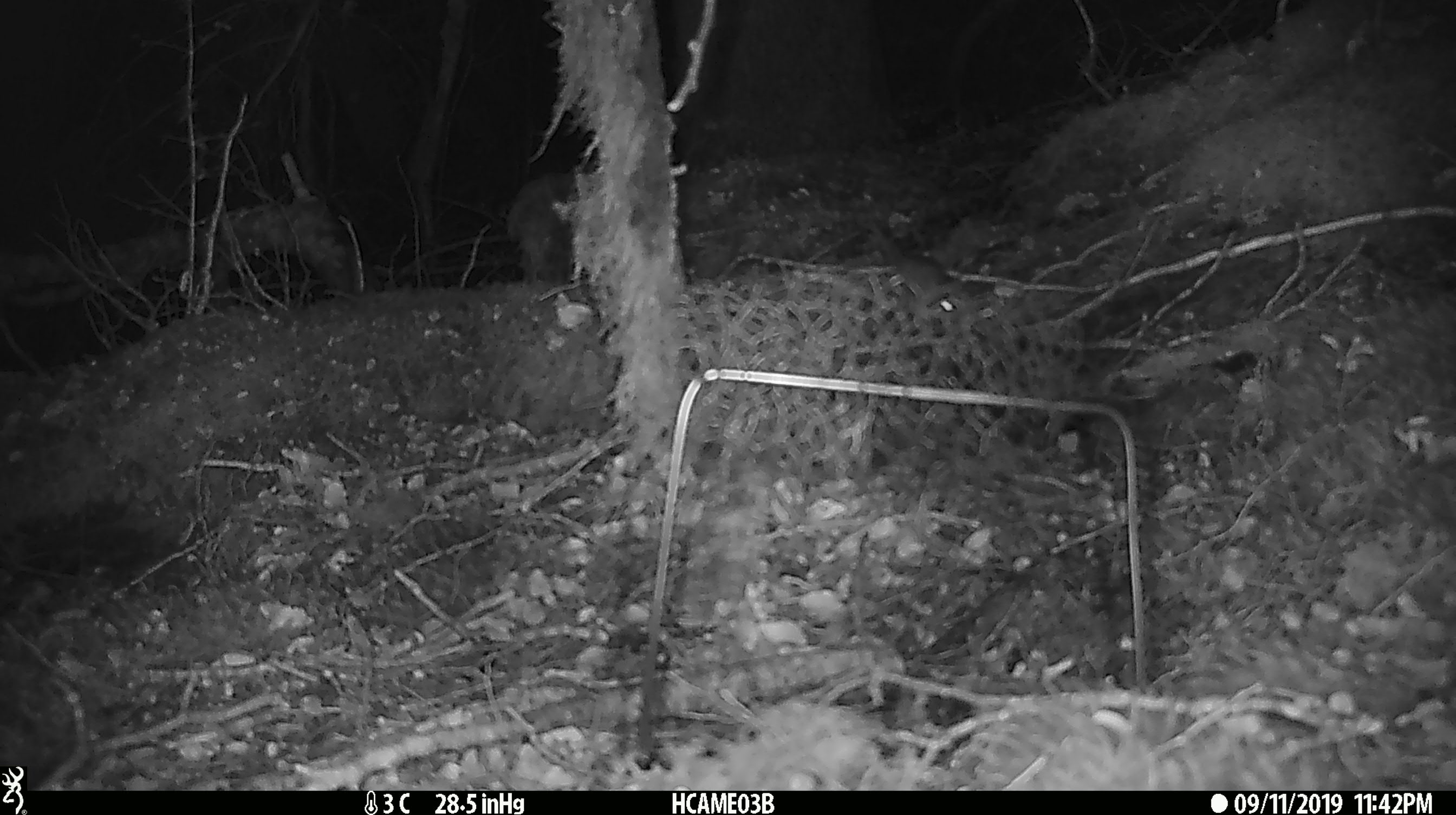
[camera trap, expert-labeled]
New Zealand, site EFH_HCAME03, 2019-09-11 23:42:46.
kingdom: Animalia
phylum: Chordata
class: Mammalia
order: Rodentia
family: Muridae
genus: Mus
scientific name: Mus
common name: mouse